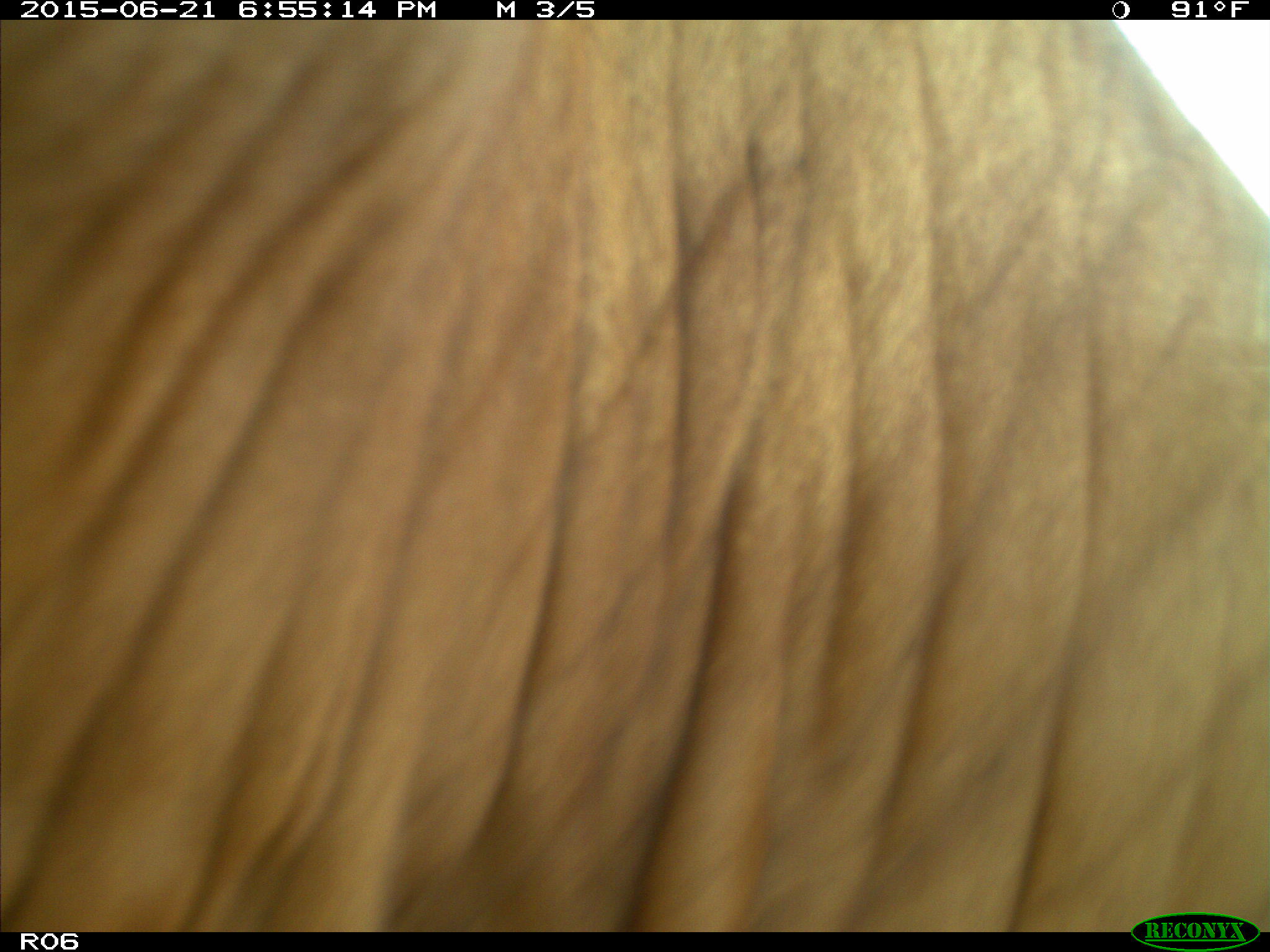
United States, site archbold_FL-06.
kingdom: Animalia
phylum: Chordata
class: Mammalia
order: Artiodactyla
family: Bovidae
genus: Bos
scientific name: Bos taurus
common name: domestic cow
Bos taurus (domestic cow).